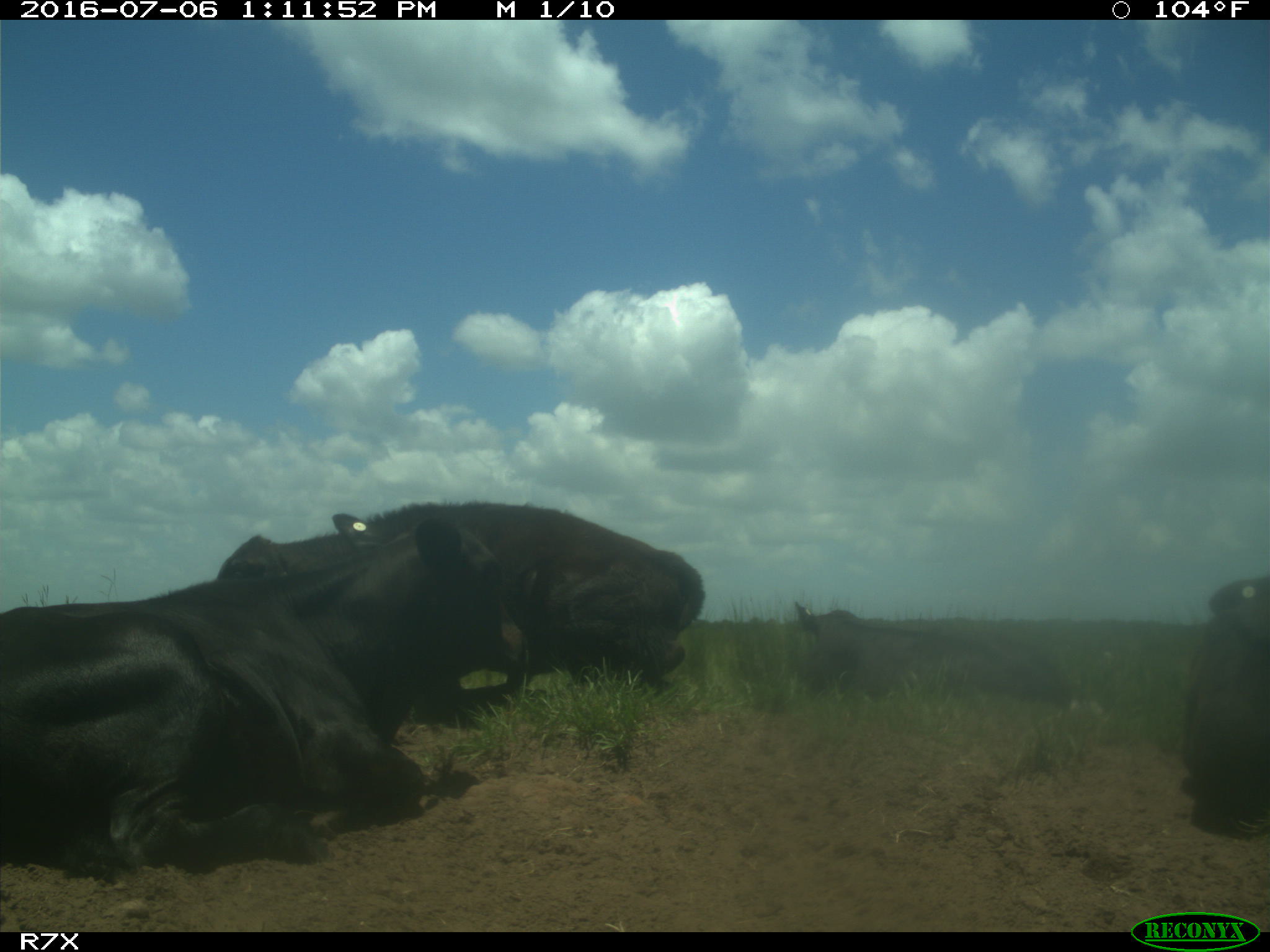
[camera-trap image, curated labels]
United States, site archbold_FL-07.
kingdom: Animalia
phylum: Chordata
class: Mammalia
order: Artiodactyla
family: Bovidae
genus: Bos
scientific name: Bos taurus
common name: domestic cow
Bos taurus (domestic cow).